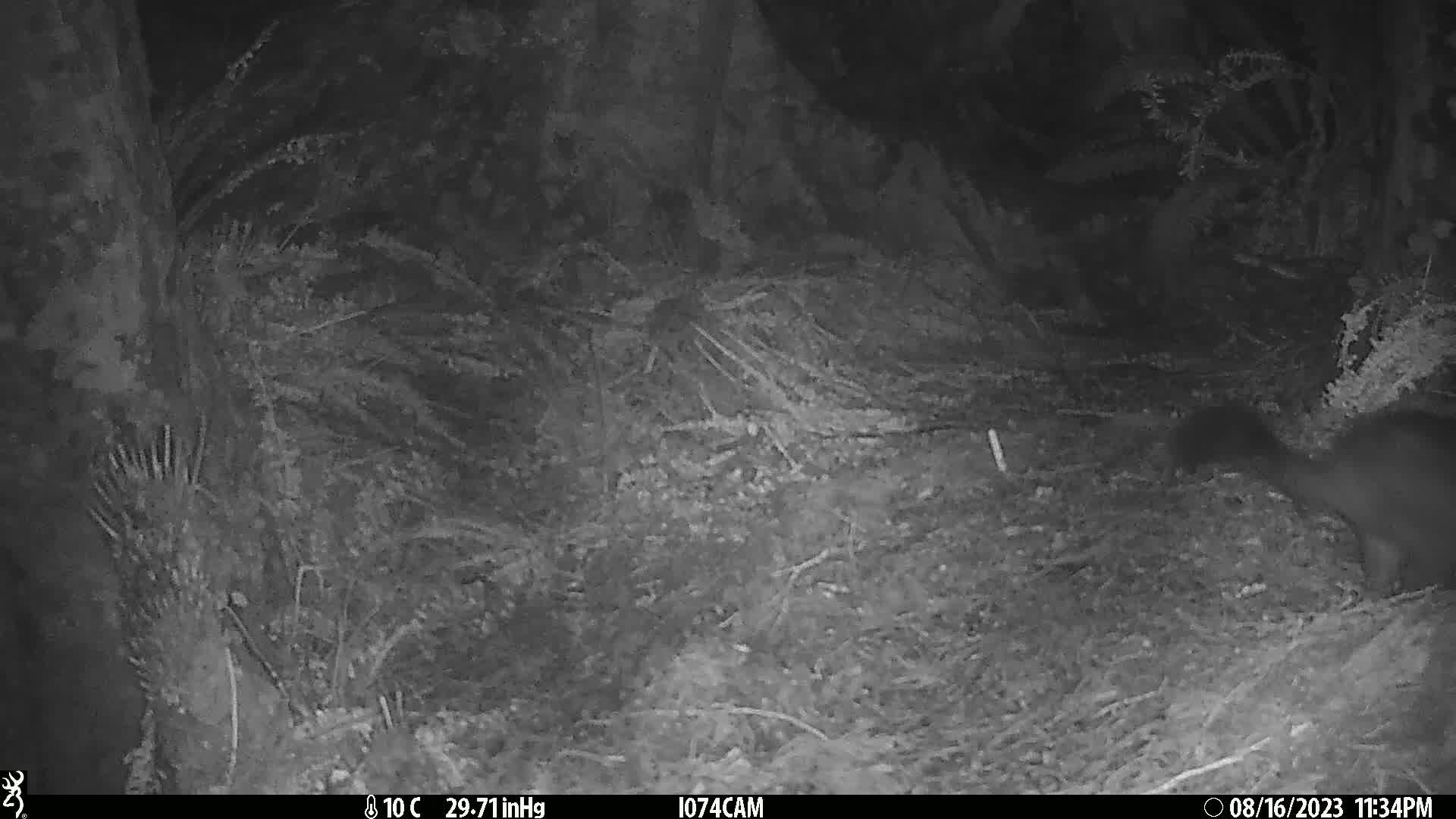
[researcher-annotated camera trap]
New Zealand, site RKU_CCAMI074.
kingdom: Animalia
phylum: Chordata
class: Mammalia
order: Diprotodontia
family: Phalangeridae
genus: Trichosurus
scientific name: Trichosurus vulpecula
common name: common brushtail possum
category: possum